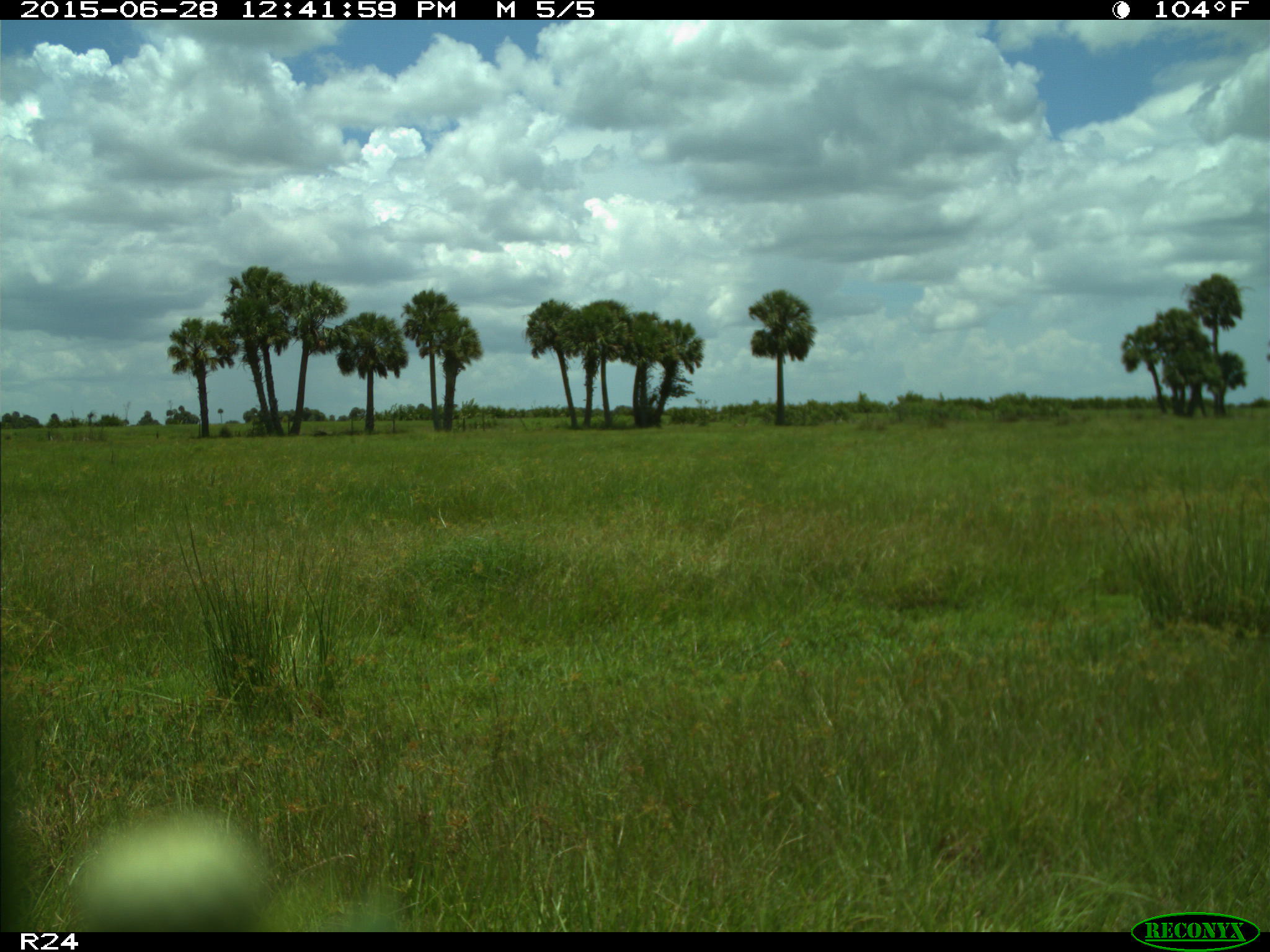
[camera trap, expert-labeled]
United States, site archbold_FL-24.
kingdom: Animalia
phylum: Chordata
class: Mammalia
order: Artiodactyla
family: Bovidae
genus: Bos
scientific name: Bos taurus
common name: domestic cow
Bos taurus (domestic cow).